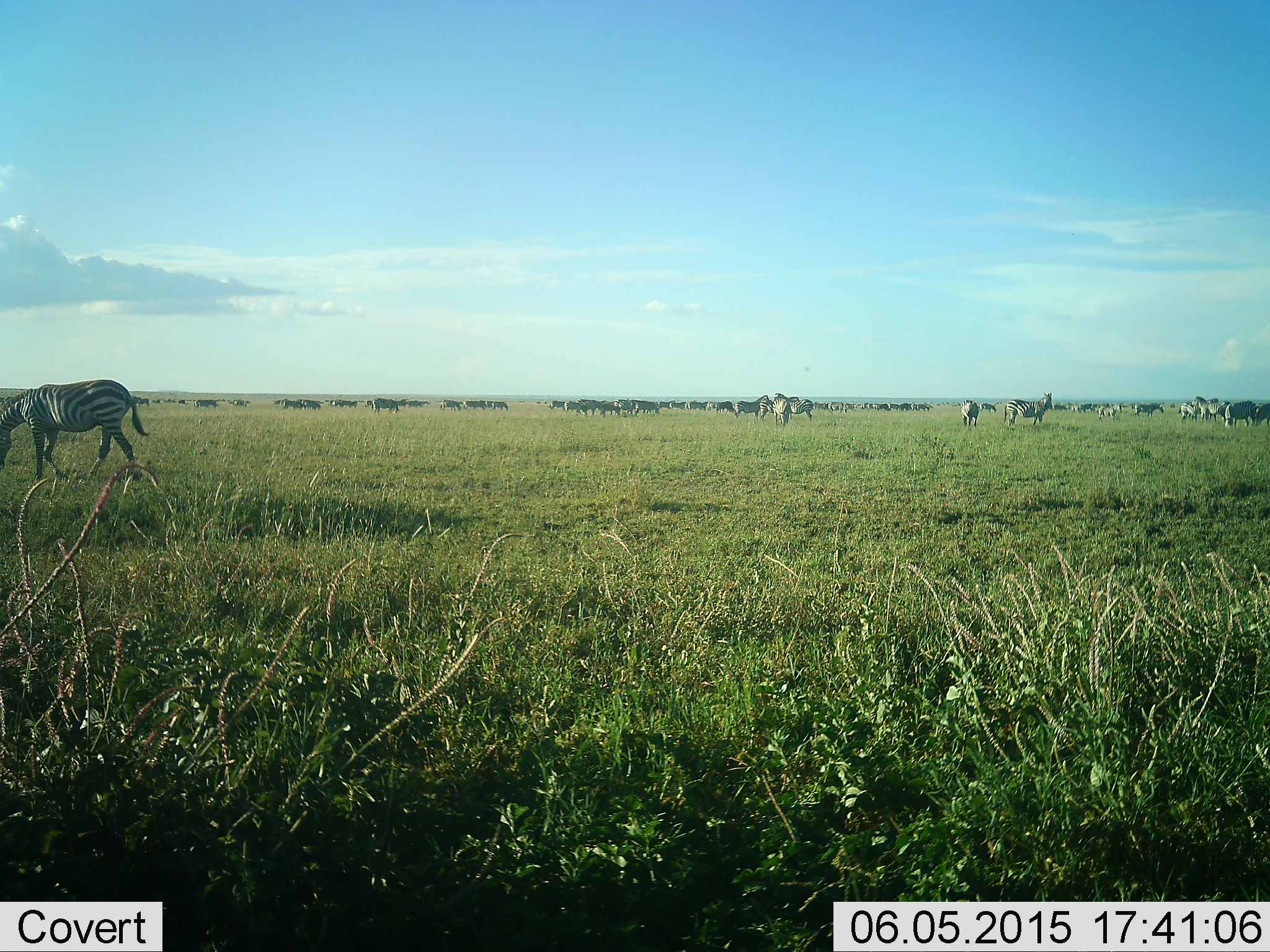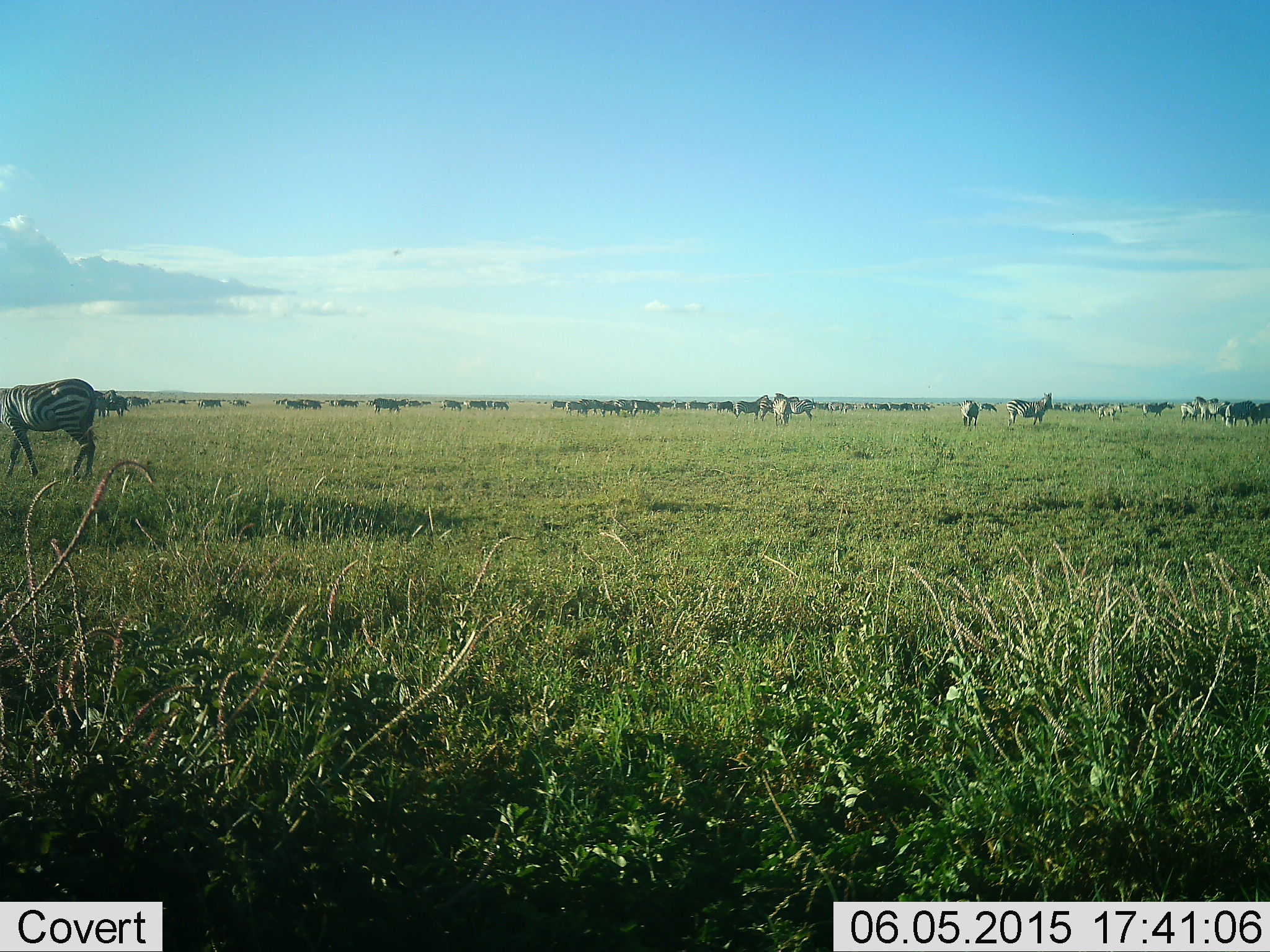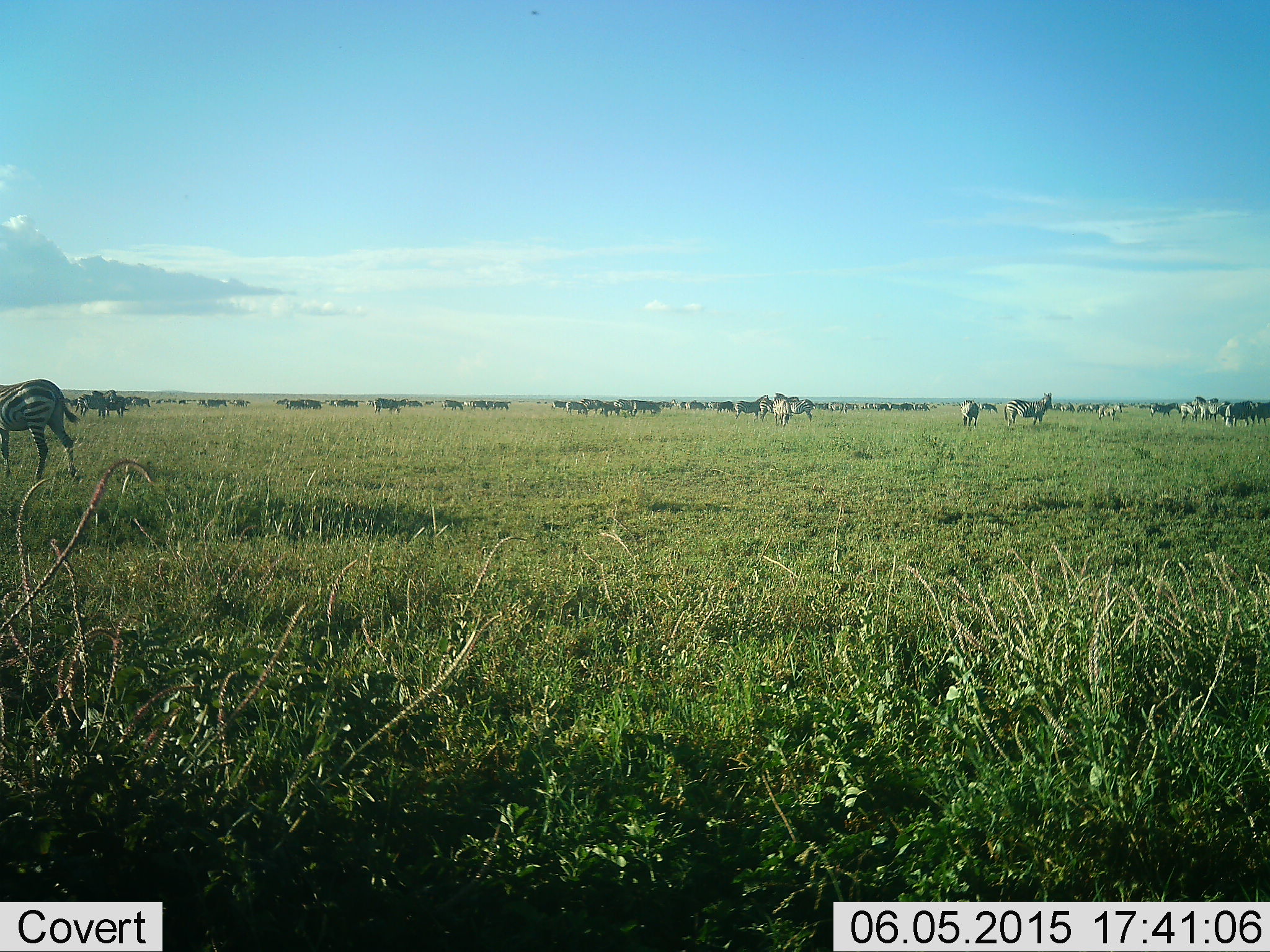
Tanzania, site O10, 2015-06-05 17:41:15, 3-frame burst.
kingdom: Animalia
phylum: Chordata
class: Mammalia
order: Perissodactyla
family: Equidae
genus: Equus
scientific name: Equus quagga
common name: plains zebra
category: zebra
Zebra (plains zebra) (Equus quagga), count 51+. Behavior (volunteer vote fractions): standing 50%, resting 0%, moving 67%, interacting 17%. Young present (vote fraction): 0%. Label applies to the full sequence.